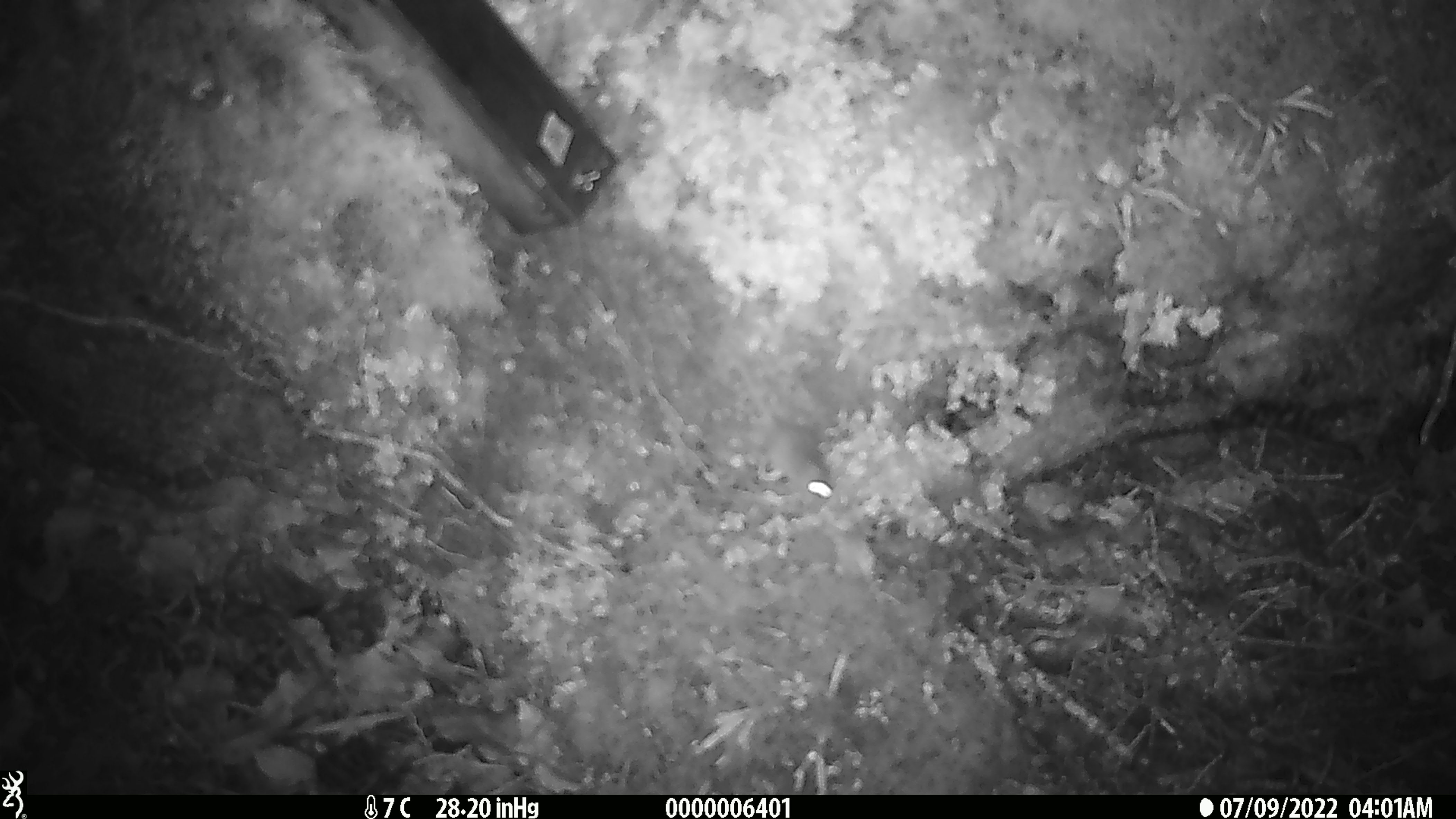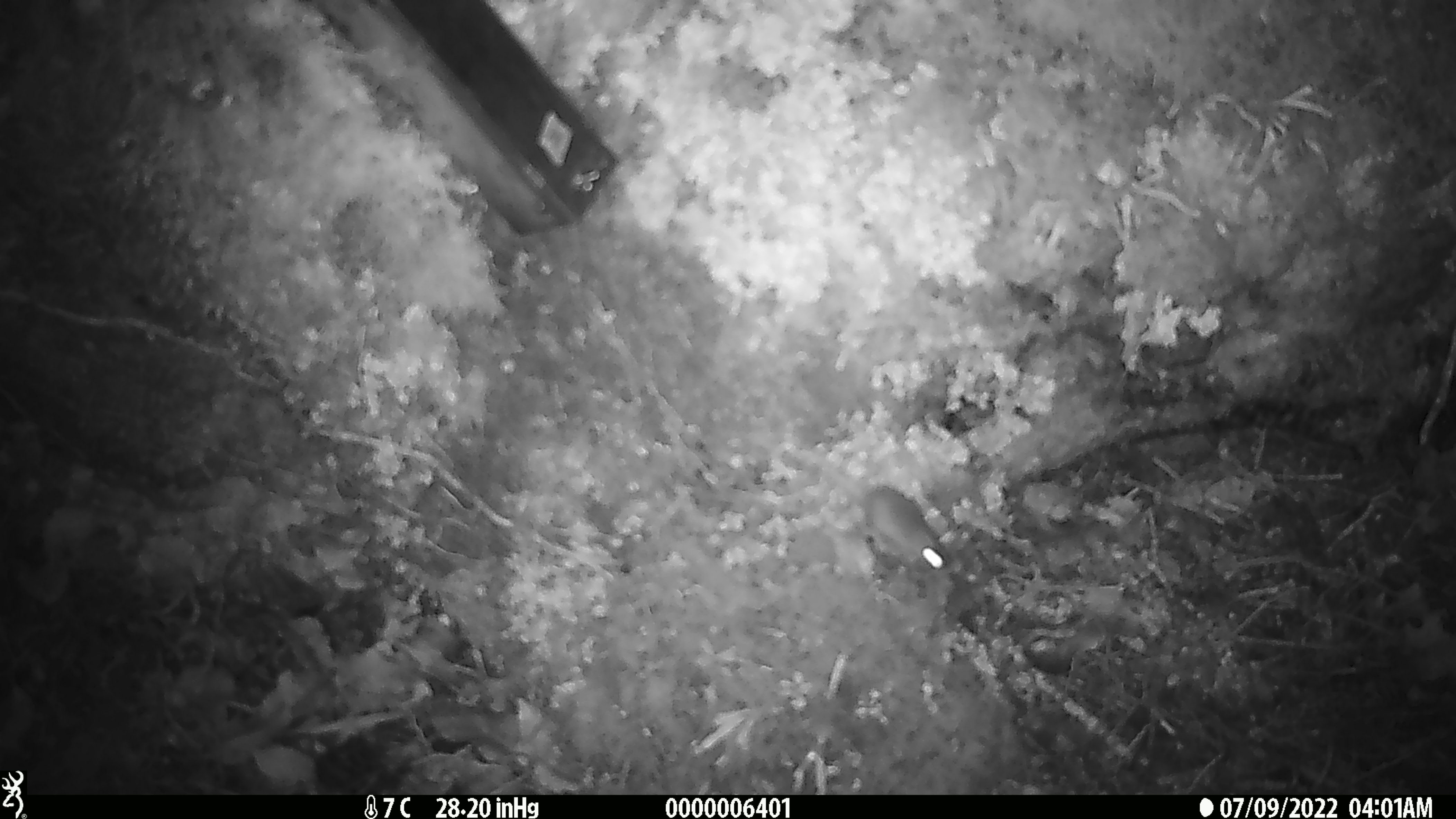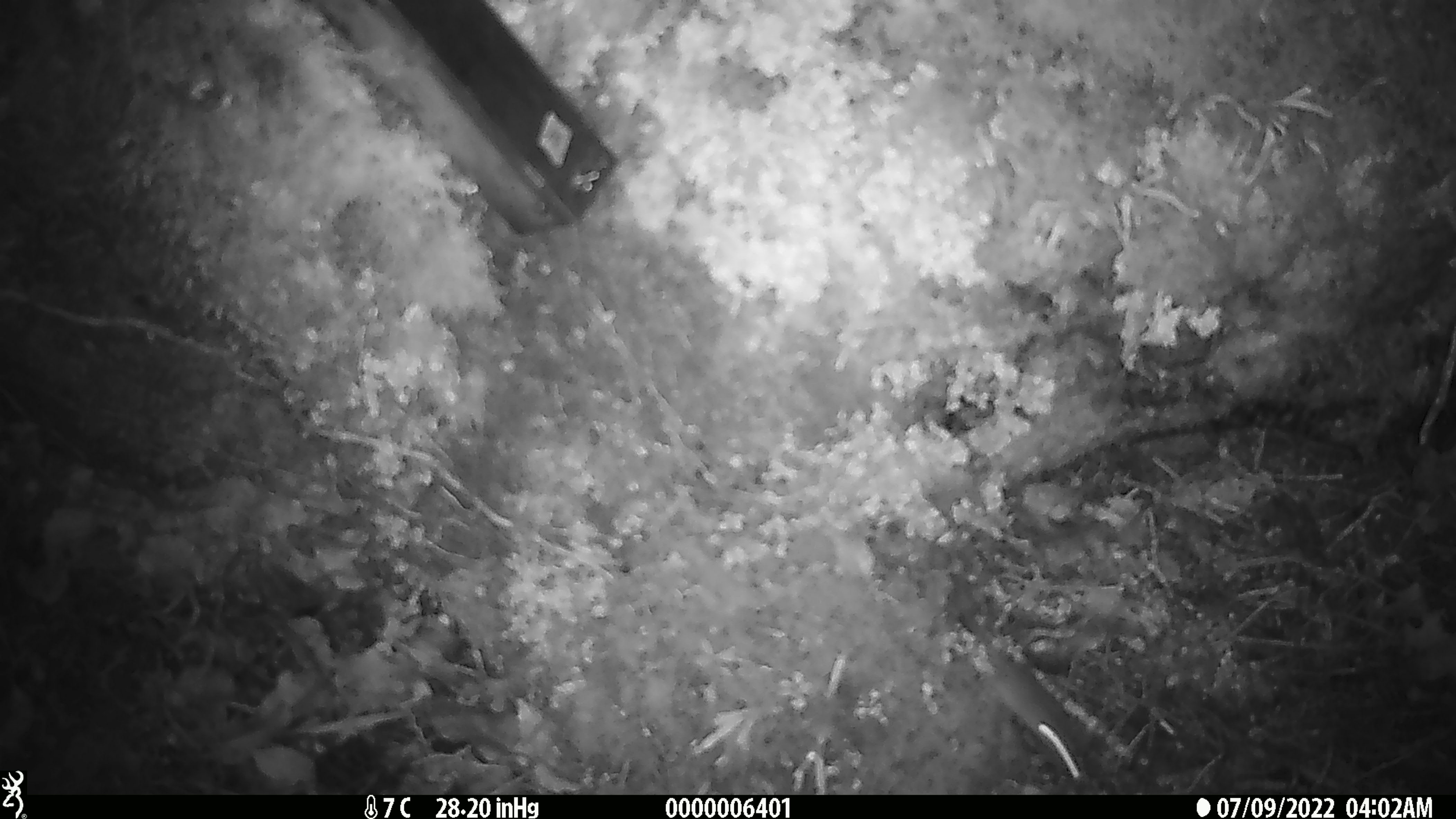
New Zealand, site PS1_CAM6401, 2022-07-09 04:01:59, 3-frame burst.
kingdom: Animalia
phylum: Chordata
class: Mammalia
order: Rodentia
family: Muridae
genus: Mus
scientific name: Mus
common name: mouse